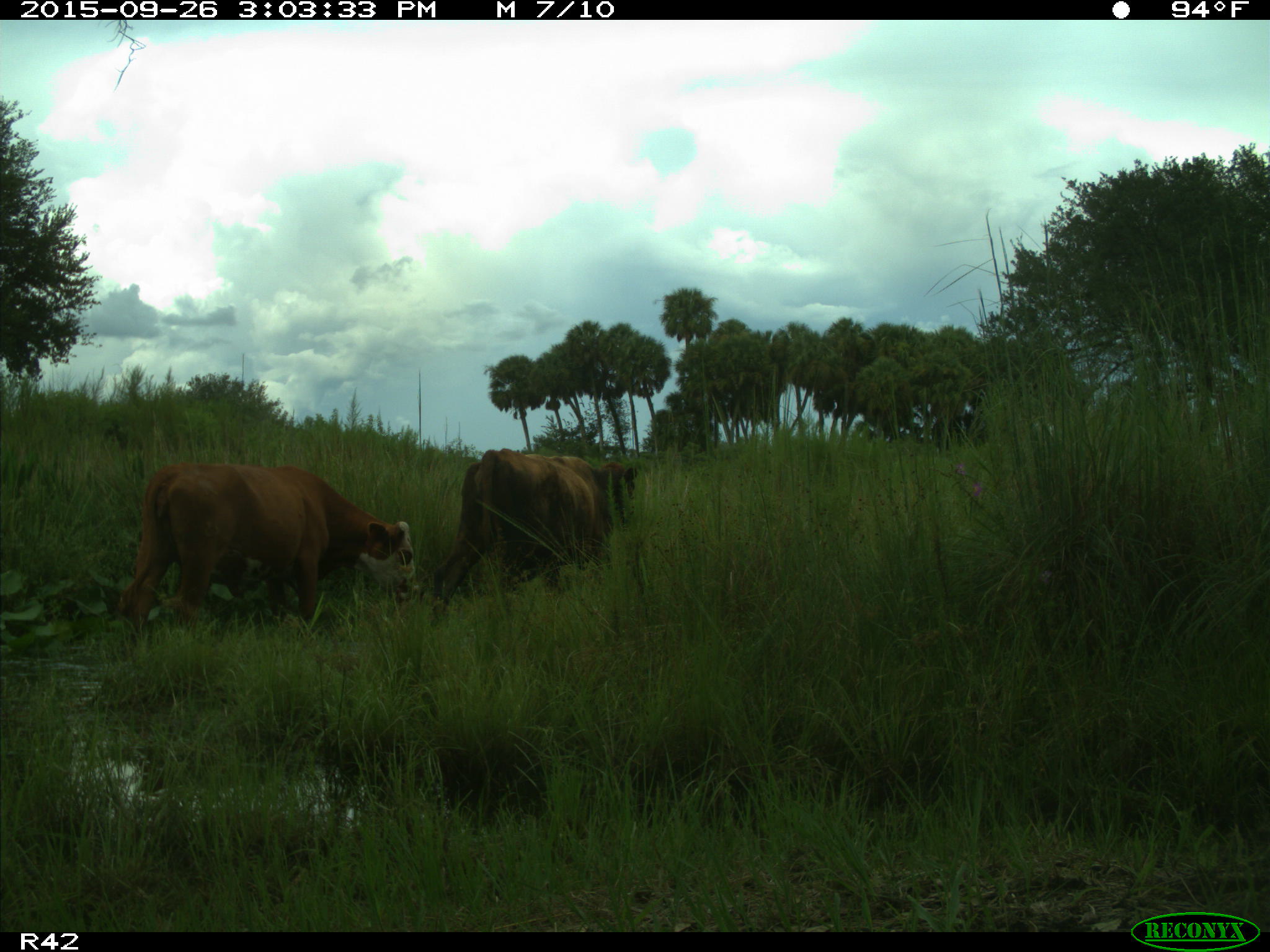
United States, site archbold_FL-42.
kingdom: Animalia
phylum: Chordata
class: Mammalia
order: Artiodactyla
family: Bovidae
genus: Bos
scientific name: Bos taurus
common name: domestic cow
Bos taurus (domestic cow).